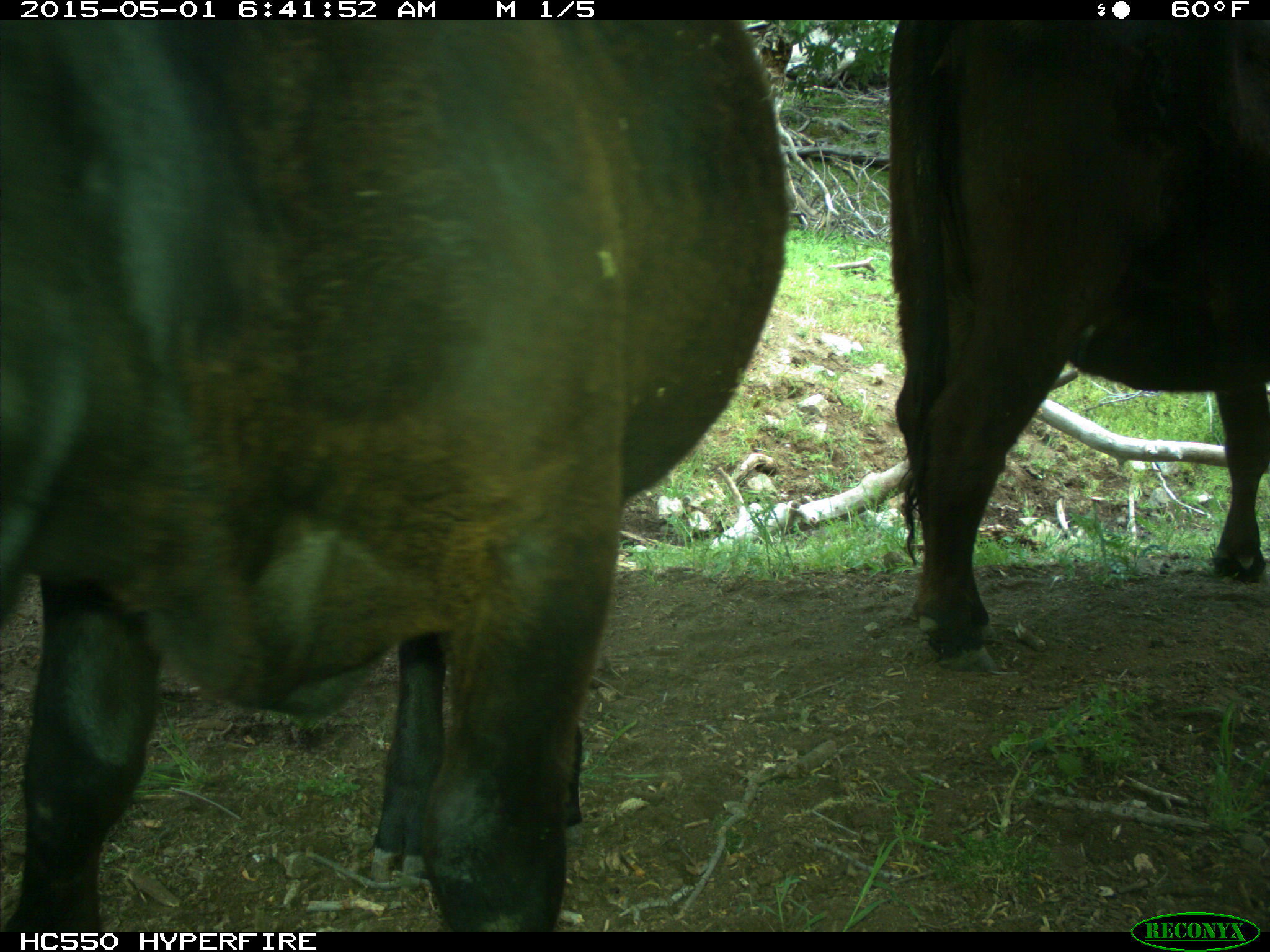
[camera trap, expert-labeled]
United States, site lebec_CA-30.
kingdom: Animalia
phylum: Chordata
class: Mammalia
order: Artiodactyla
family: Bovidae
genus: Bos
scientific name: Bos taurus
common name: domestic cow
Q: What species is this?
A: Bos taurus (domestic cow).